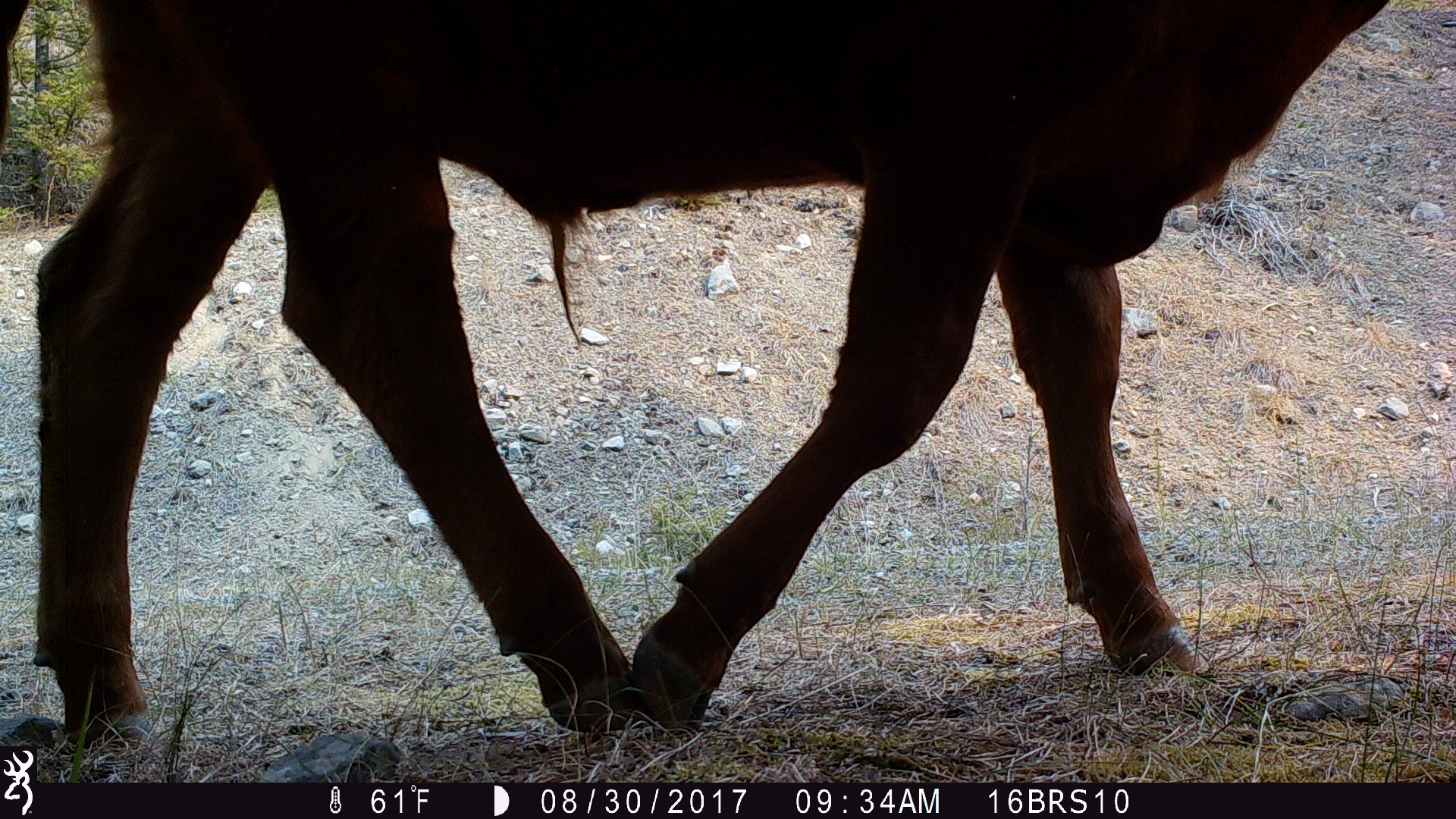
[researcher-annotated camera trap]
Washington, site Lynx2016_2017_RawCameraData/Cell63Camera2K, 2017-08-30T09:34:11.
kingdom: Animalia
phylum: Chordata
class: Mammalia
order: Artiodactyla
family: Bovidae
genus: Bos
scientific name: Bos taurus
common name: domestic cattle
Domestic cattle (Bos taurus). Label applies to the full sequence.